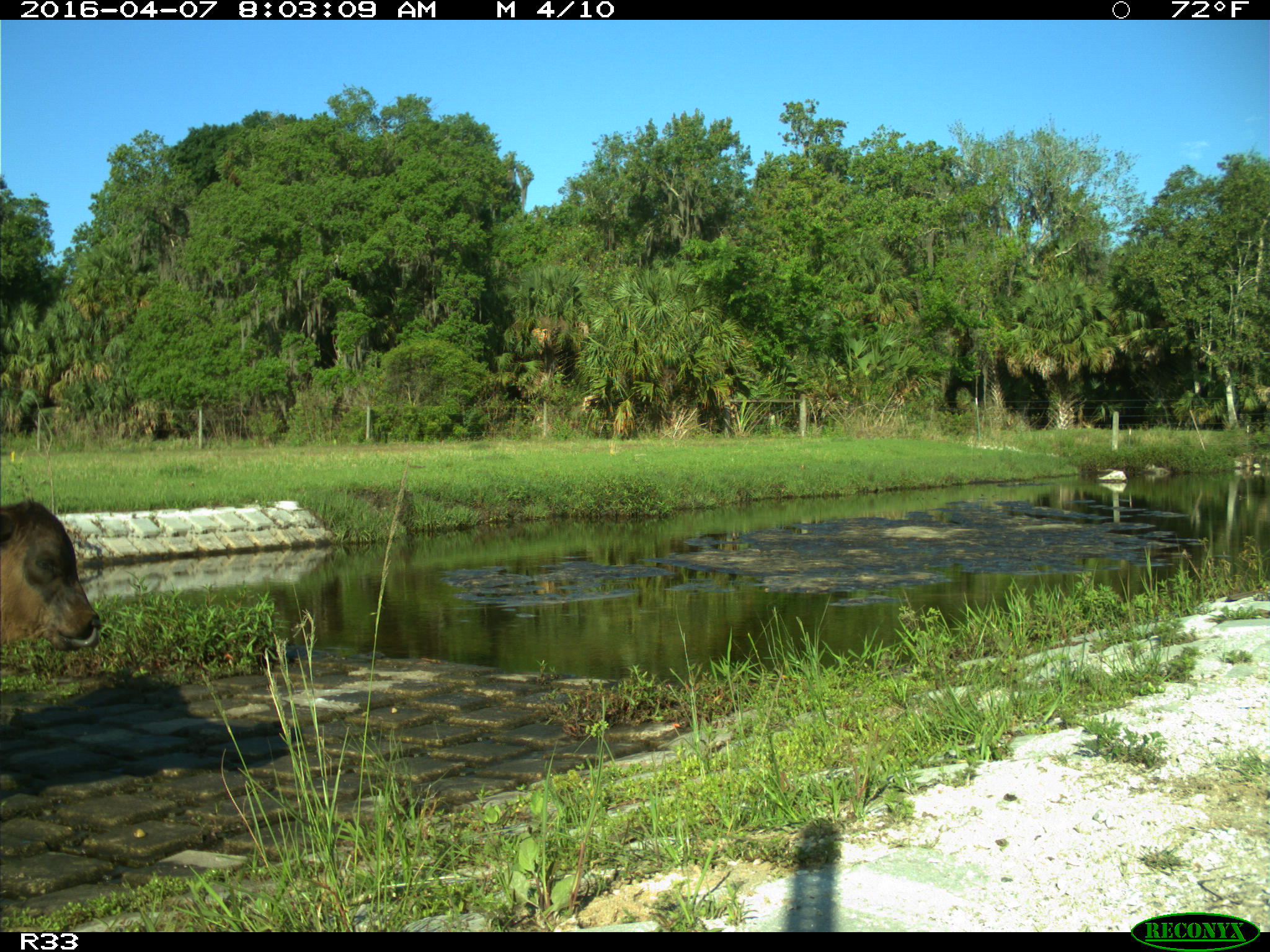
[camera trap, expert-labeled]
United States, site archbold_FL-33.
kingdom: Animalia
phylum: Chordata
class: Mammalia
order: Artiodactyla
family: Bovidae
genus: Bos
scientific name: Bos taurus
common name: domestic cow